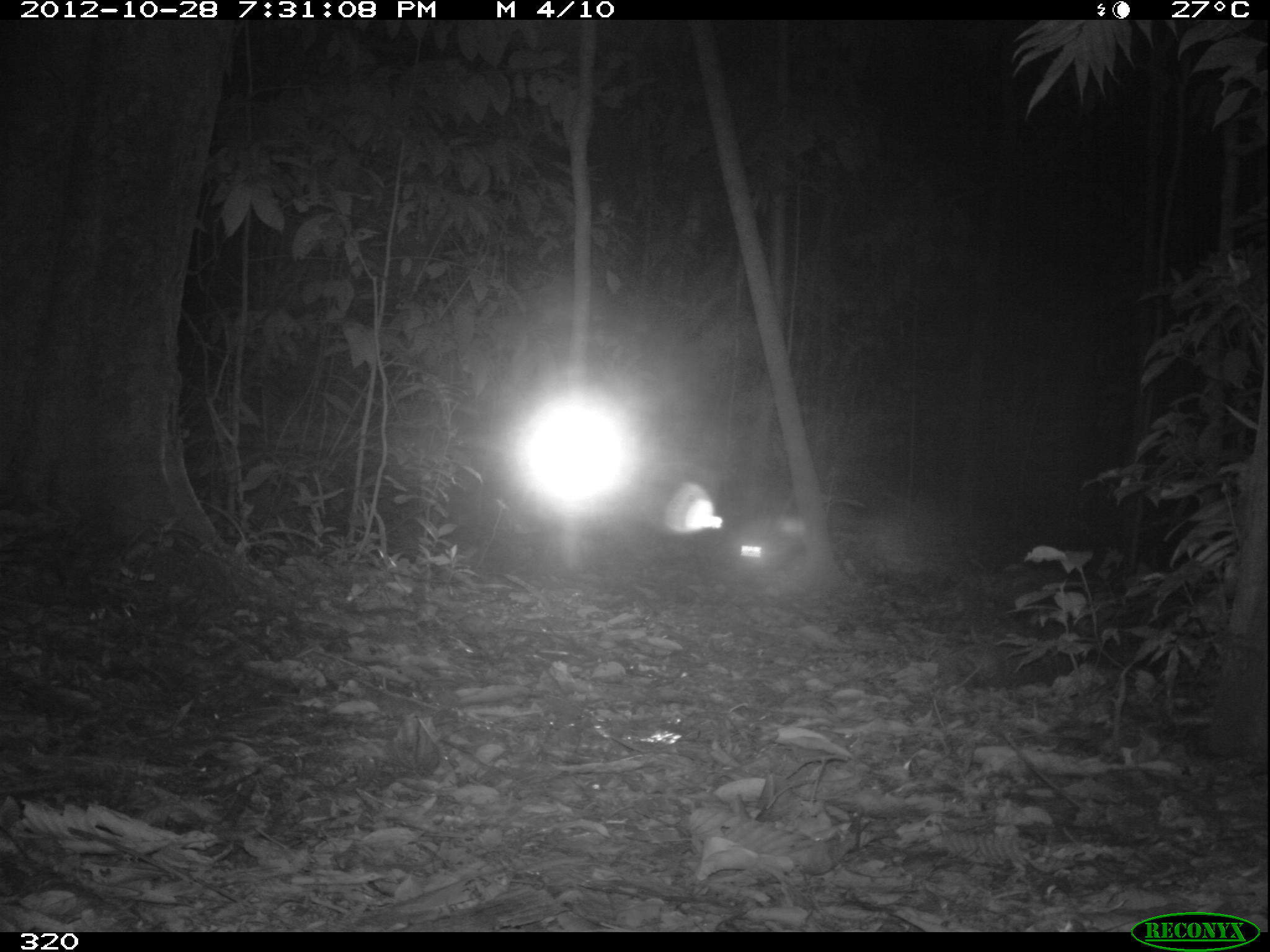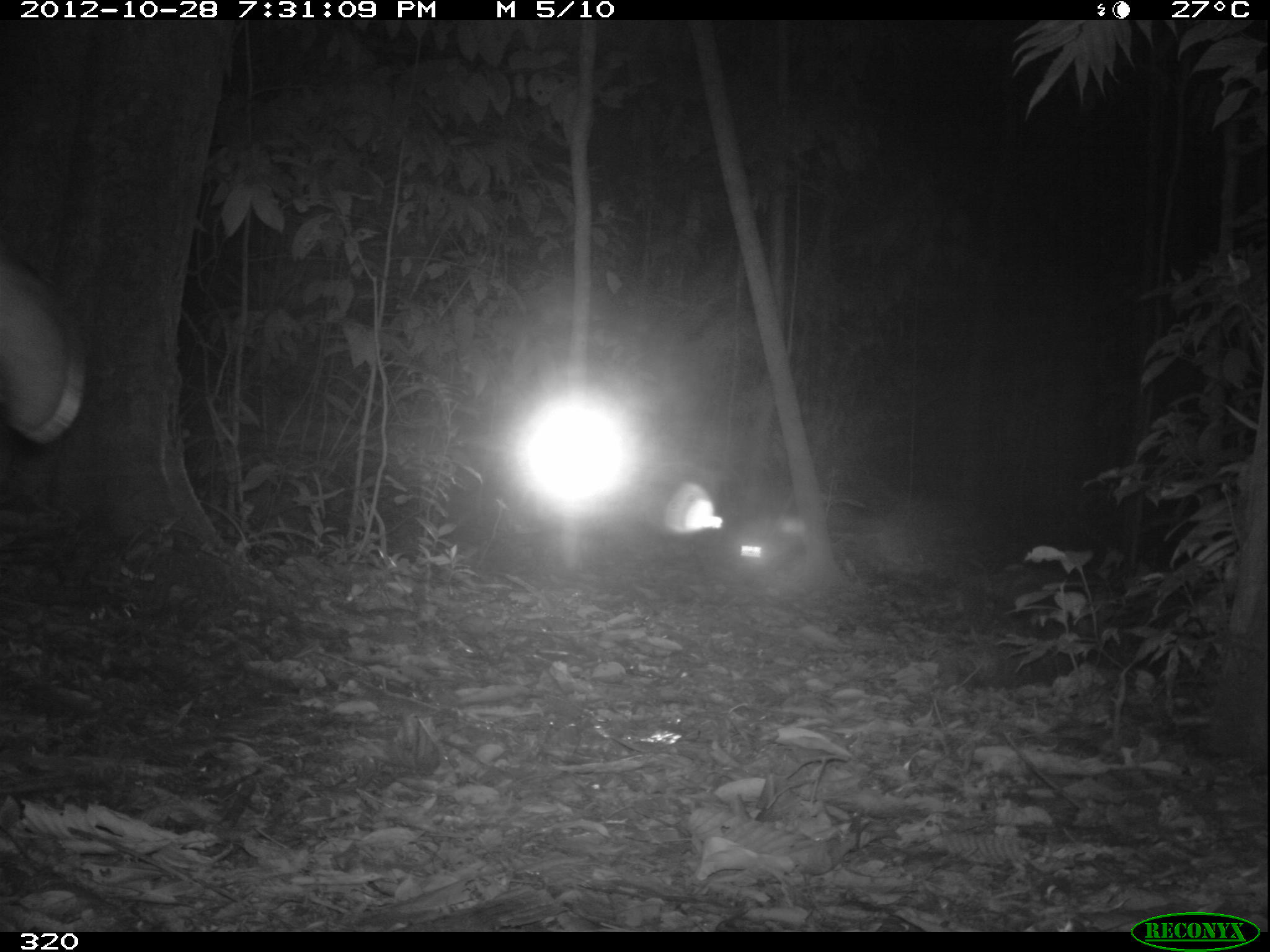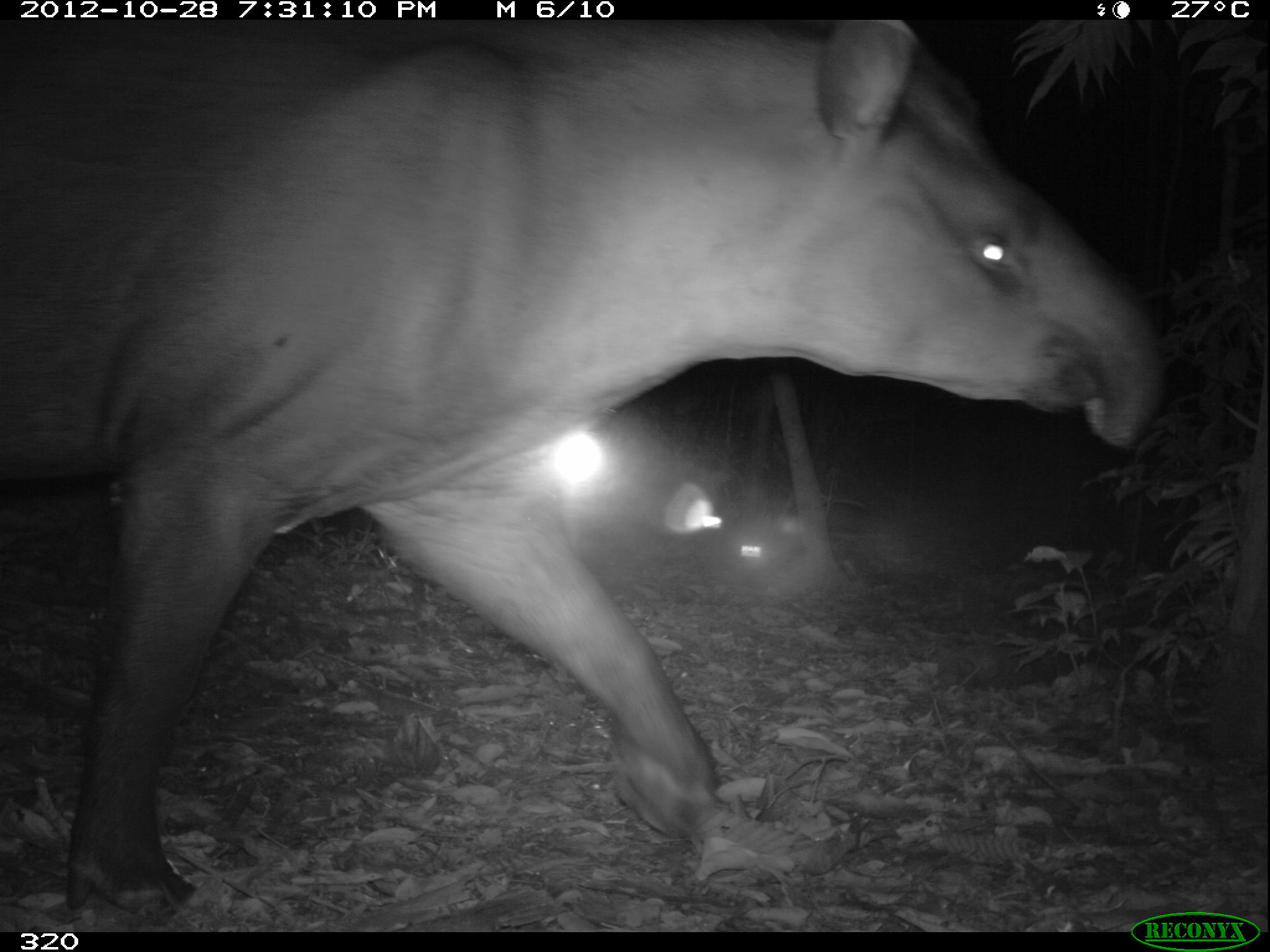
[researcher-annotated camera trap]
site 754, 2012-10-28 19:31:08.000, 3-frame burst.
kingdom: Animalia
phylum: Chordata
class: Mammalia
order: Perissodactyla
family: Tapiridae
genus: Tapirus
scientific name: Tapirus terrestris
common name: south american tapir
Tapirus terrestris (south american tapir).